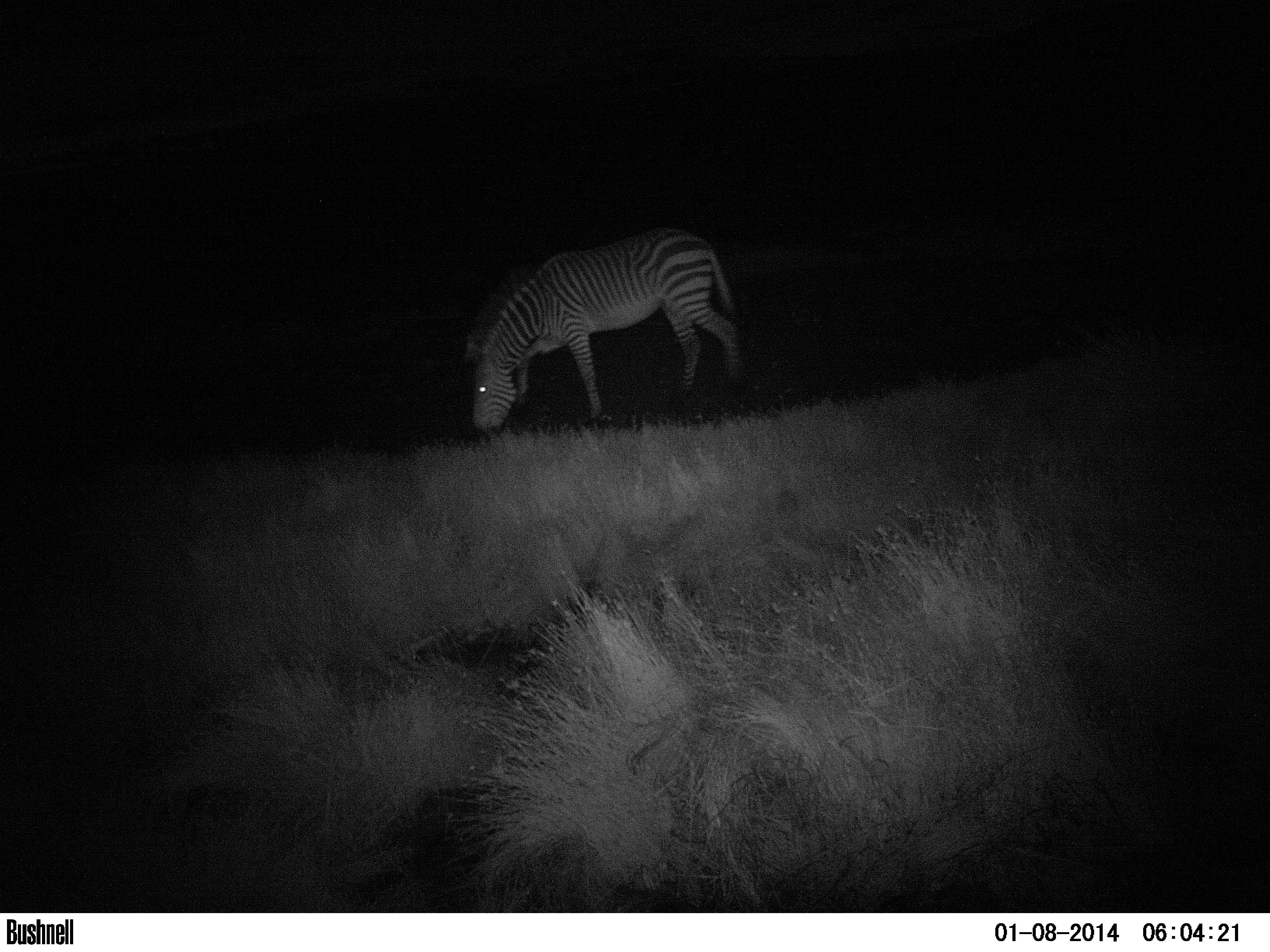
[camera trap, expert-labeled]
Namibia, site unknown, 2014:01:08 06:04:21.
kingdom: Animalia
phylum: Chordata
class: Mammalia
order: Perissodactyla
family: Equidae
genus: Equus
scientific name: Equus zebra hartmannae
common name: hartmann's mountain zebra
Equus zebra hartmannae (hartmann's mountain zebra).